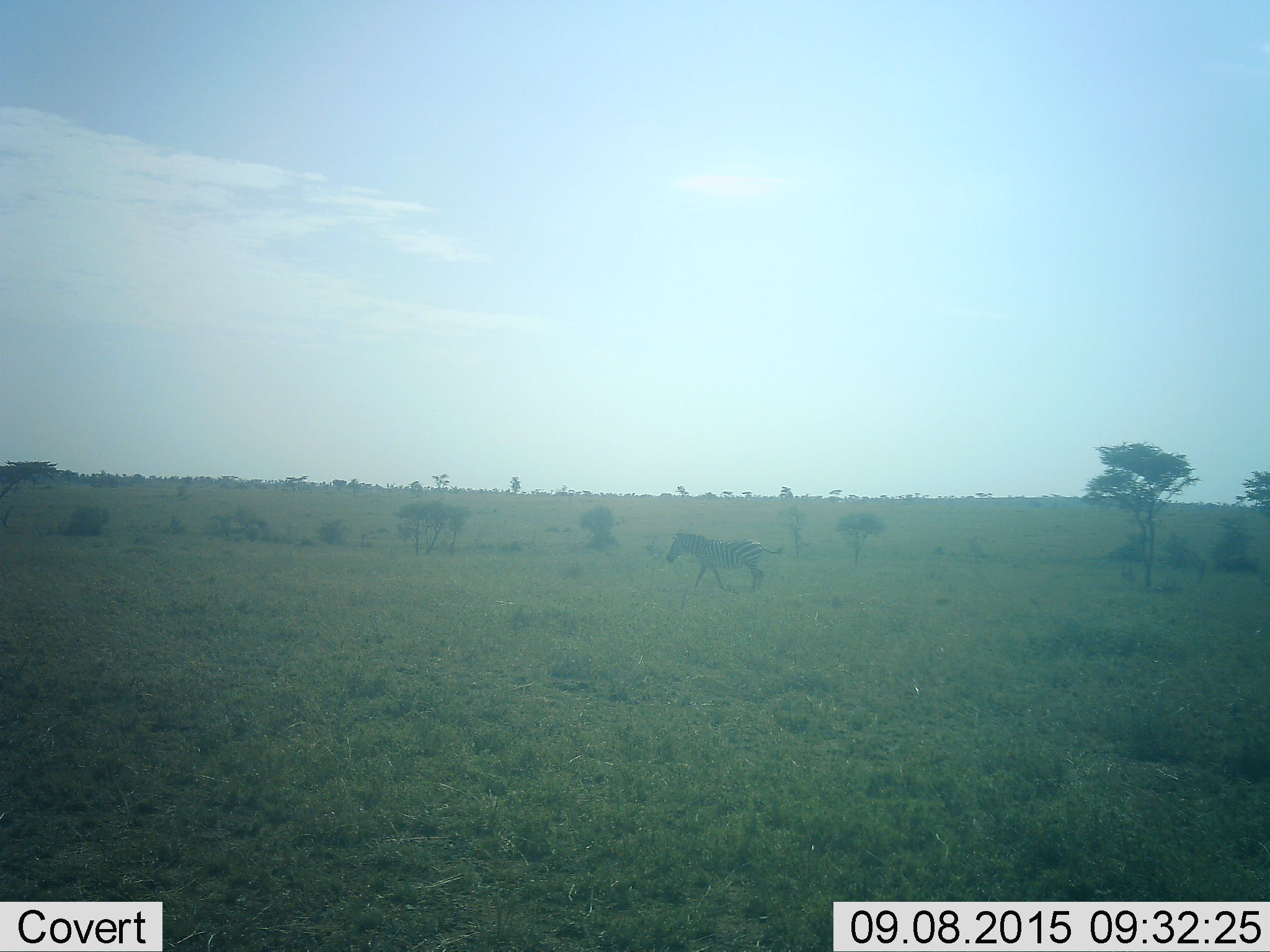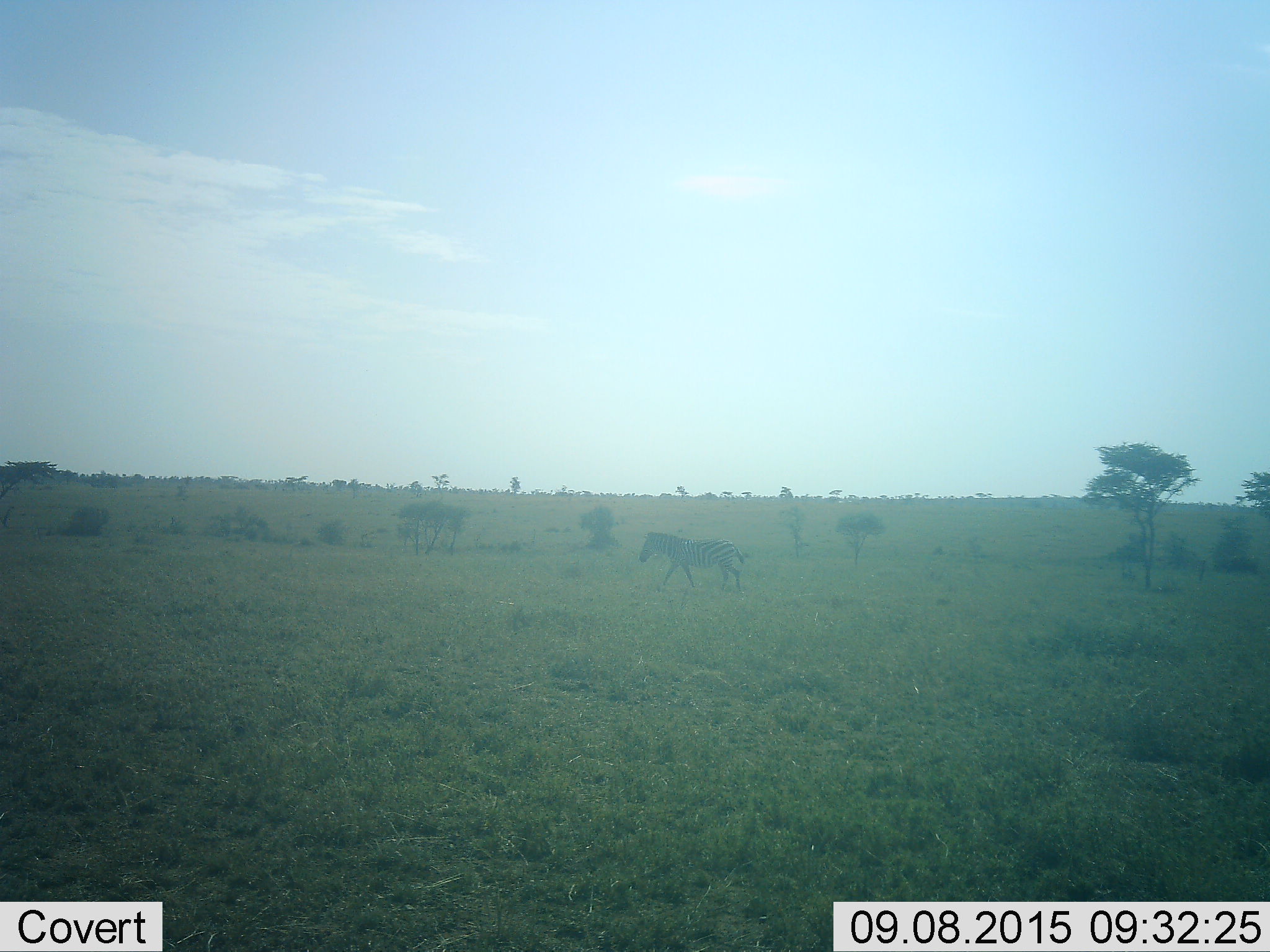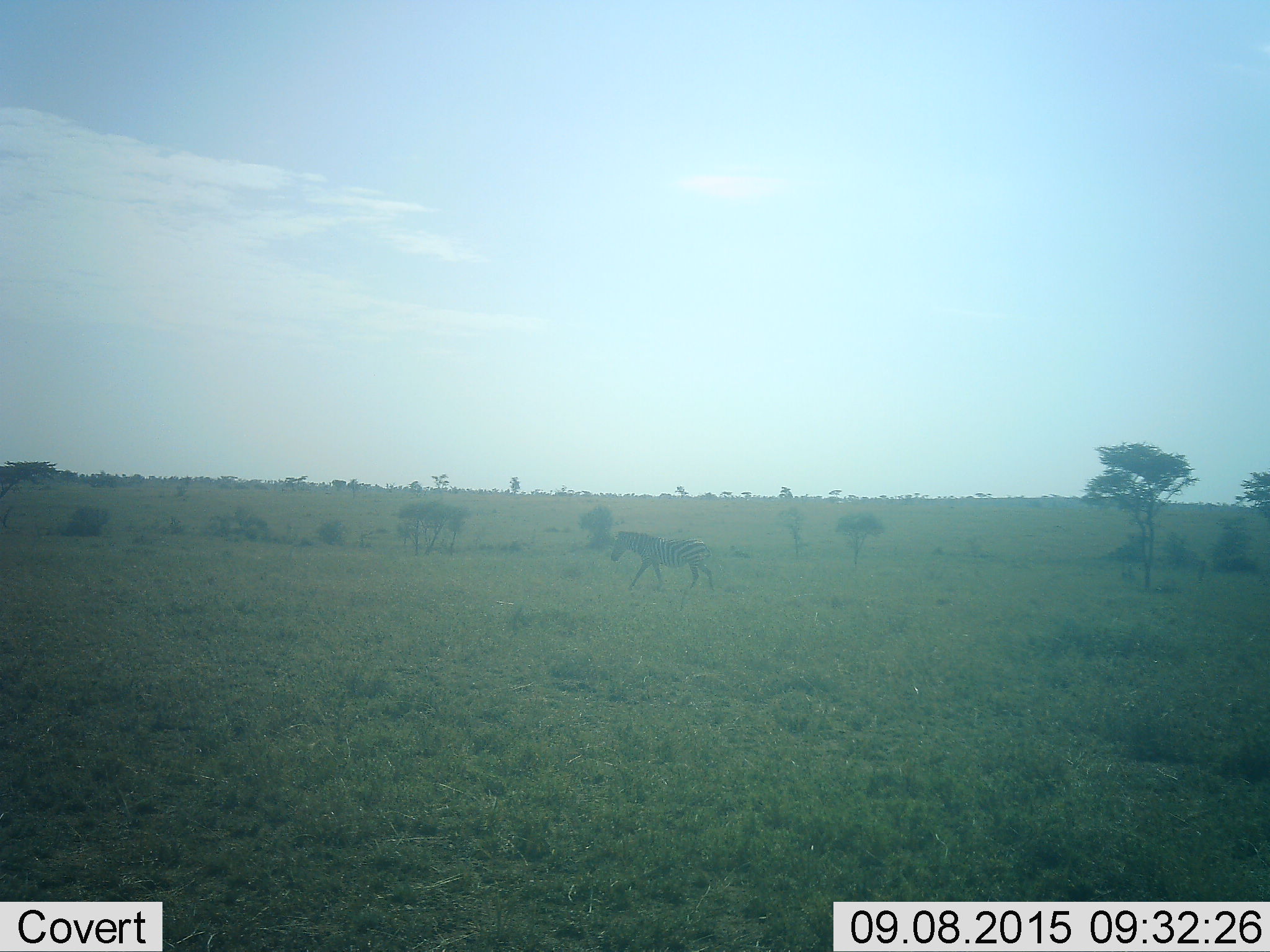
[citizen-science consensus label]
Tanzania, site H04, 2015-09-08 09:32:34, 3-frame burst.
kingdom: Animalia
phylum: Chordata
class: Mammalia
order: Perissodactyla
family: Equidae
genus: Equus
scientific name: Equus quagga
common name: plains zebra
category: zebra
Zebra (plains zebra) (Equus quagga), count 1. Behavior (volunteer vote fractions): standing 0%, resting 0%, moving 100%, interacting 0%. Young present (vote fraction): 0%. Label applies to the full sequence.